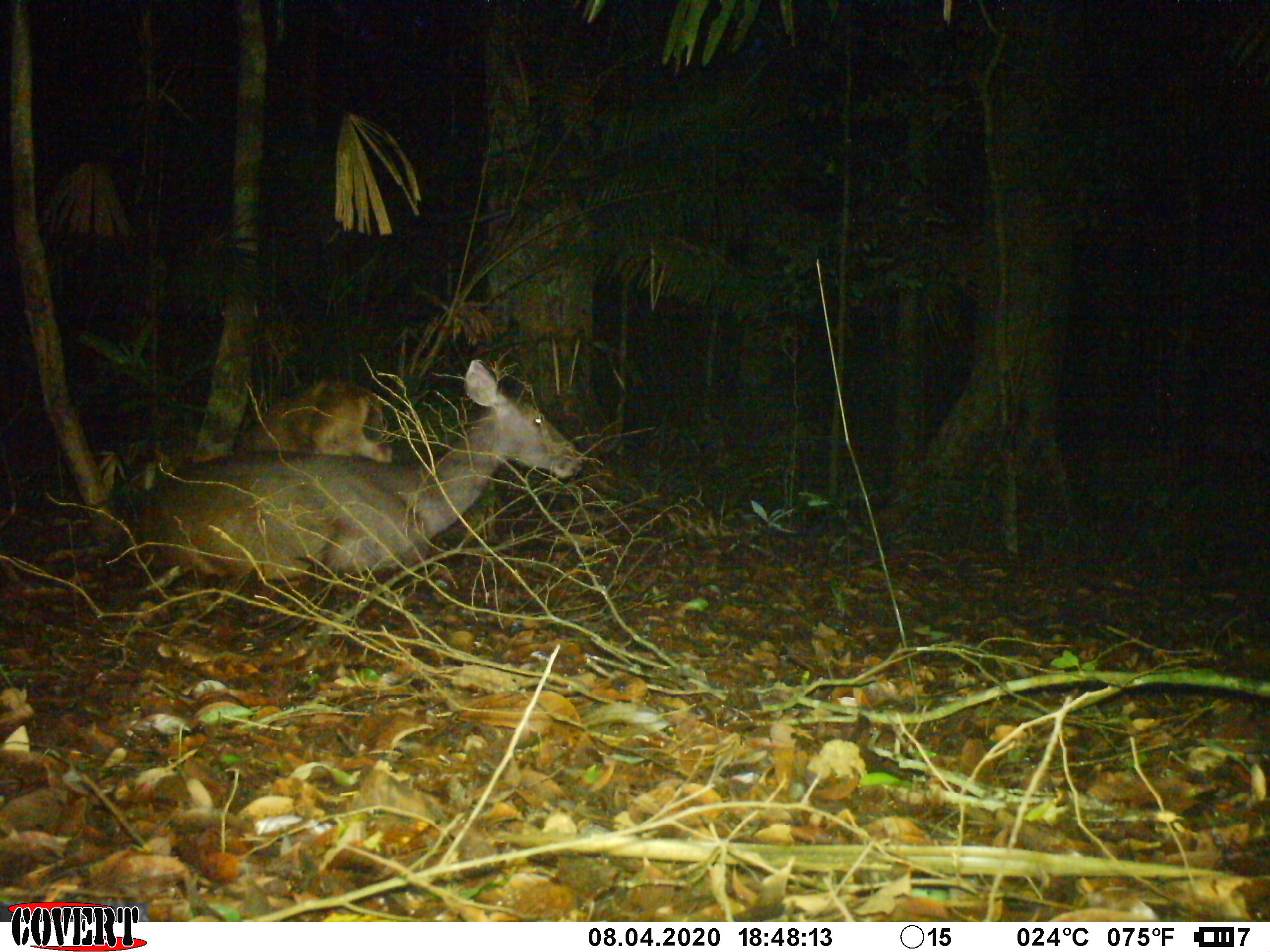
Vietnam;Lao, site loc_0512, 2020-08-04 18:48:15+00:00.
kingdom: Animalia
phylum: Chordata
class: Mammalia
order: Artiodactyla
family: Cervidae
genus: Rusa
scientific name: Rusa unicolor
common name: sambar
Sambar (Rusa unicolor). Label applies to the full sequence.